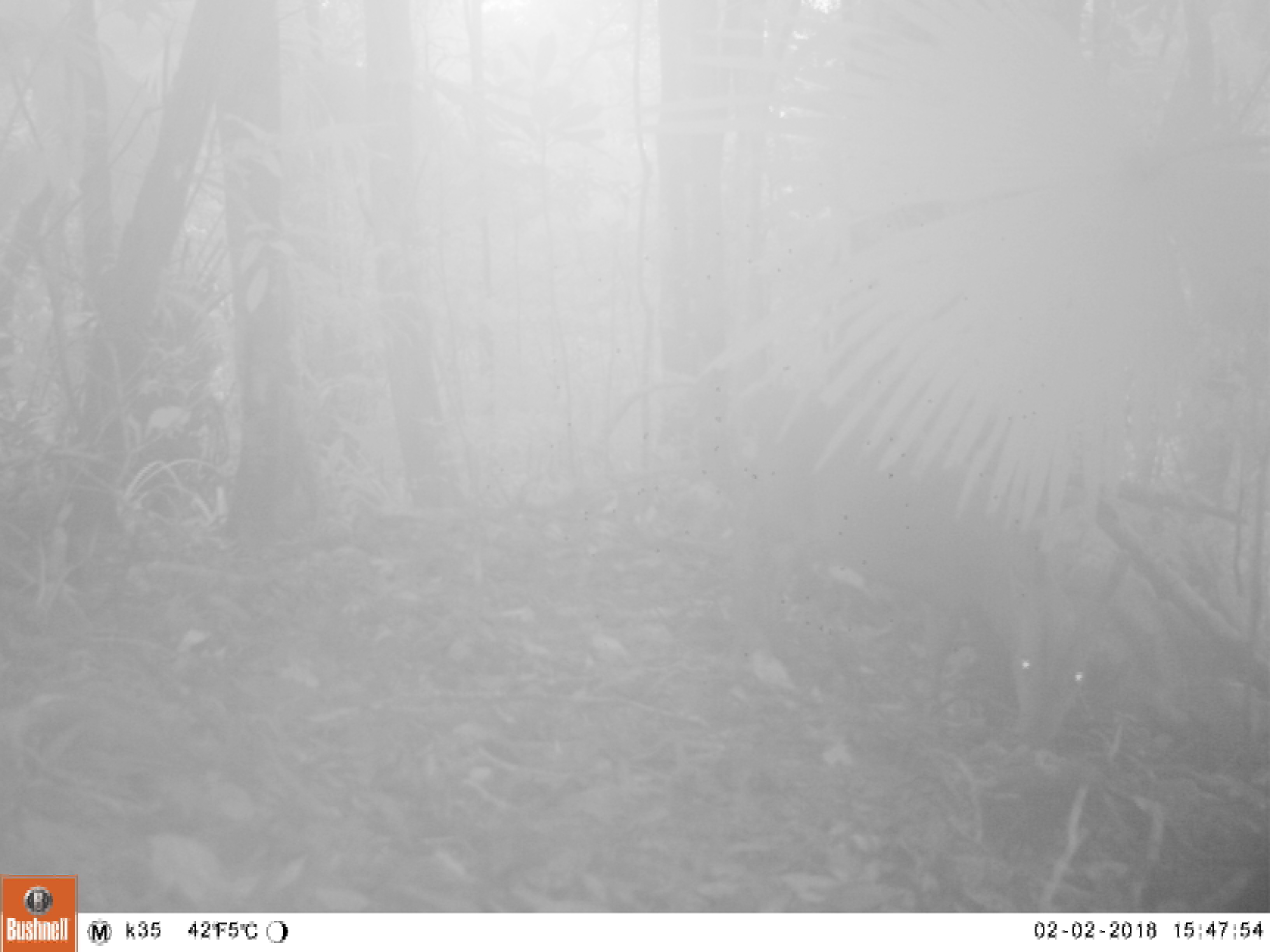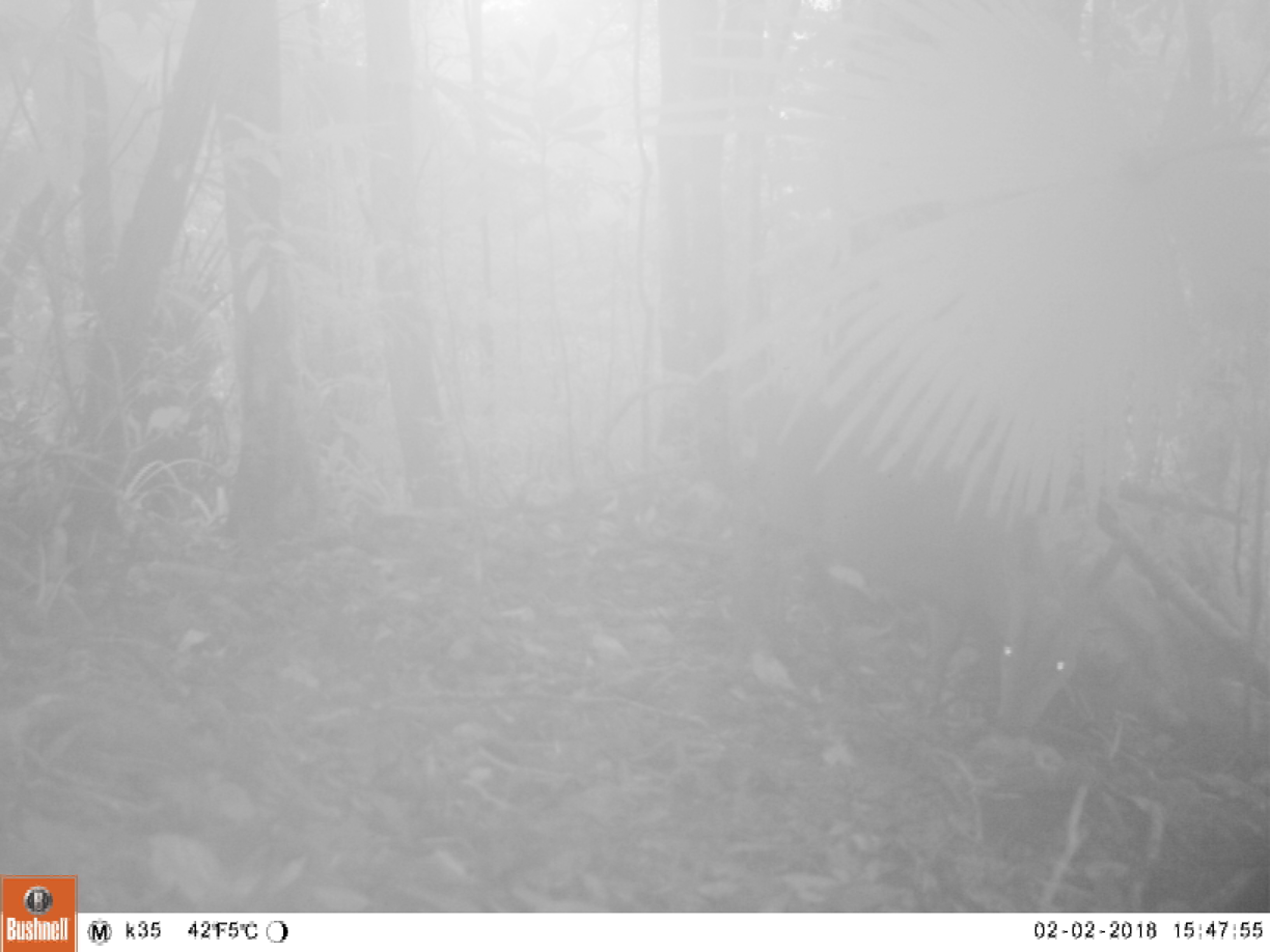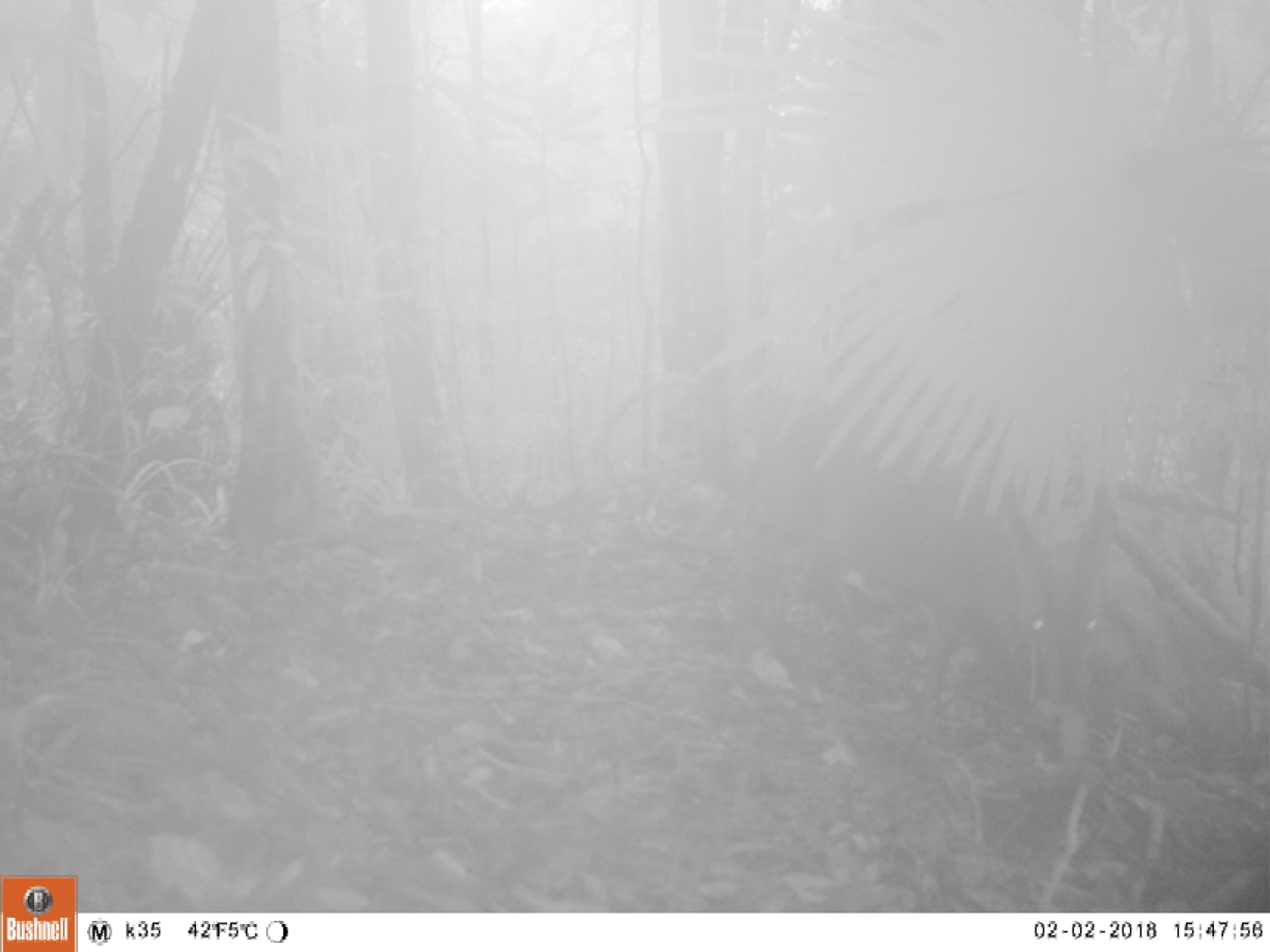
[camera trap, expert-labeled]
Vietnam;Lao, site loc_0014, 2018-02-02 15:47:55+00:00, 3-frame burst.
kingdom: Animalia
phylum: Chordata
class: Mammalia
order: Artiodactyla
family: Cervidae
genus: Muntiacus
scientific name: Muntiacus vuquangensis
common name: large-antlered muntjac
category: large antlered muntjac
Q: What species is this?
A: Large antlered muntjac (large-antlered muntjac) (Muntiacus vuquangensis).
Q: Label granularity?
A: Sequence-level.